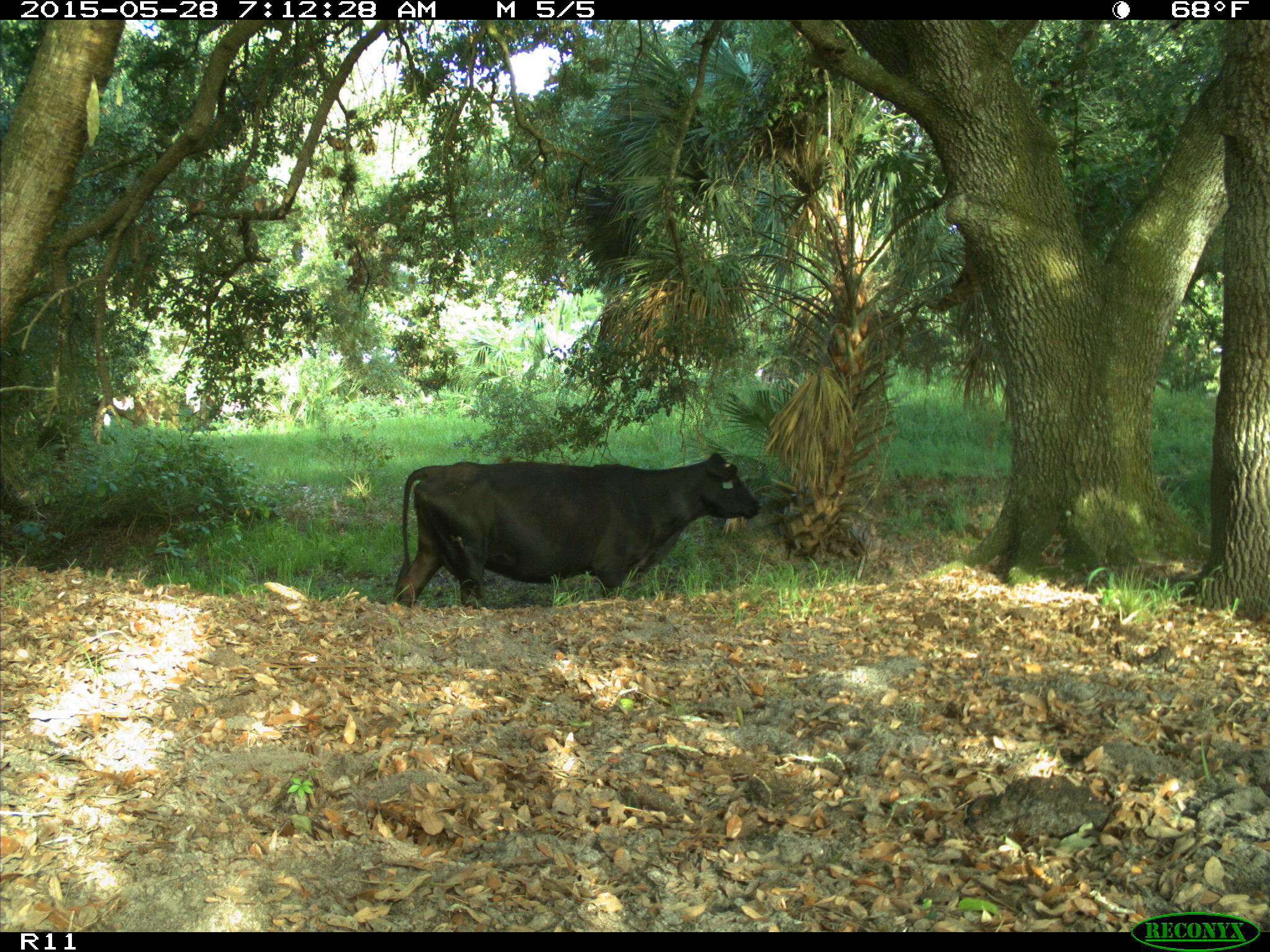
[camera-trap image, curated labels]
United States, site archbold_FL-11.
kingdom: Animalia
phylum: Chordata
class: Mammalia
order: Artiodactyla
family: Bovidae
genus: Bos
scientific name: Bos taurus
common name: domestic cow